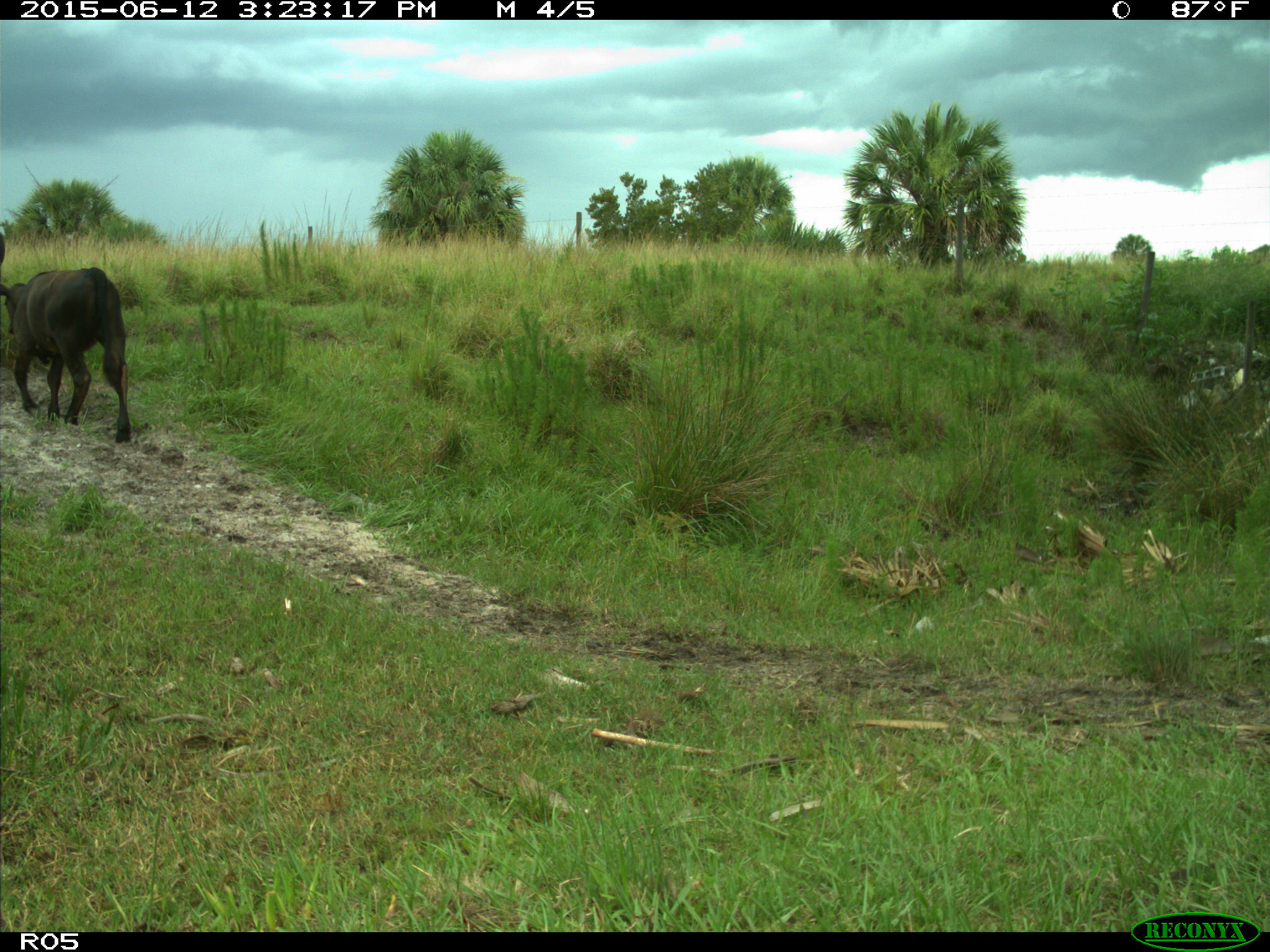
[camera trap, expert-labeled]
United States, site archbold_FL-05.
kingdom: Animalia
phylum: Chordata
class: Mammalia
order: Artiodactyla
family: Bovidae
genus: Bos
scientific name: Bos taurus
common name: domestic cow